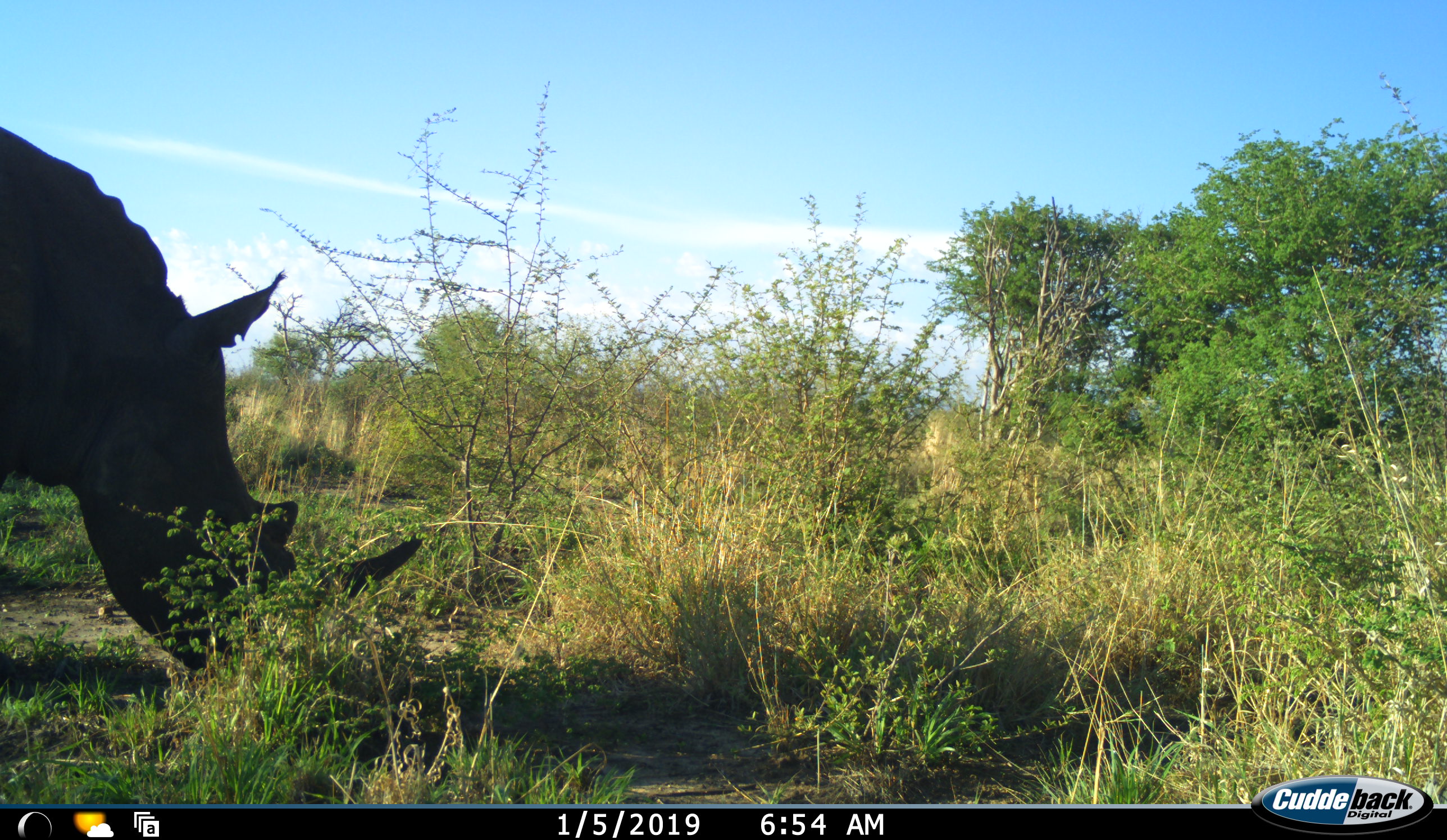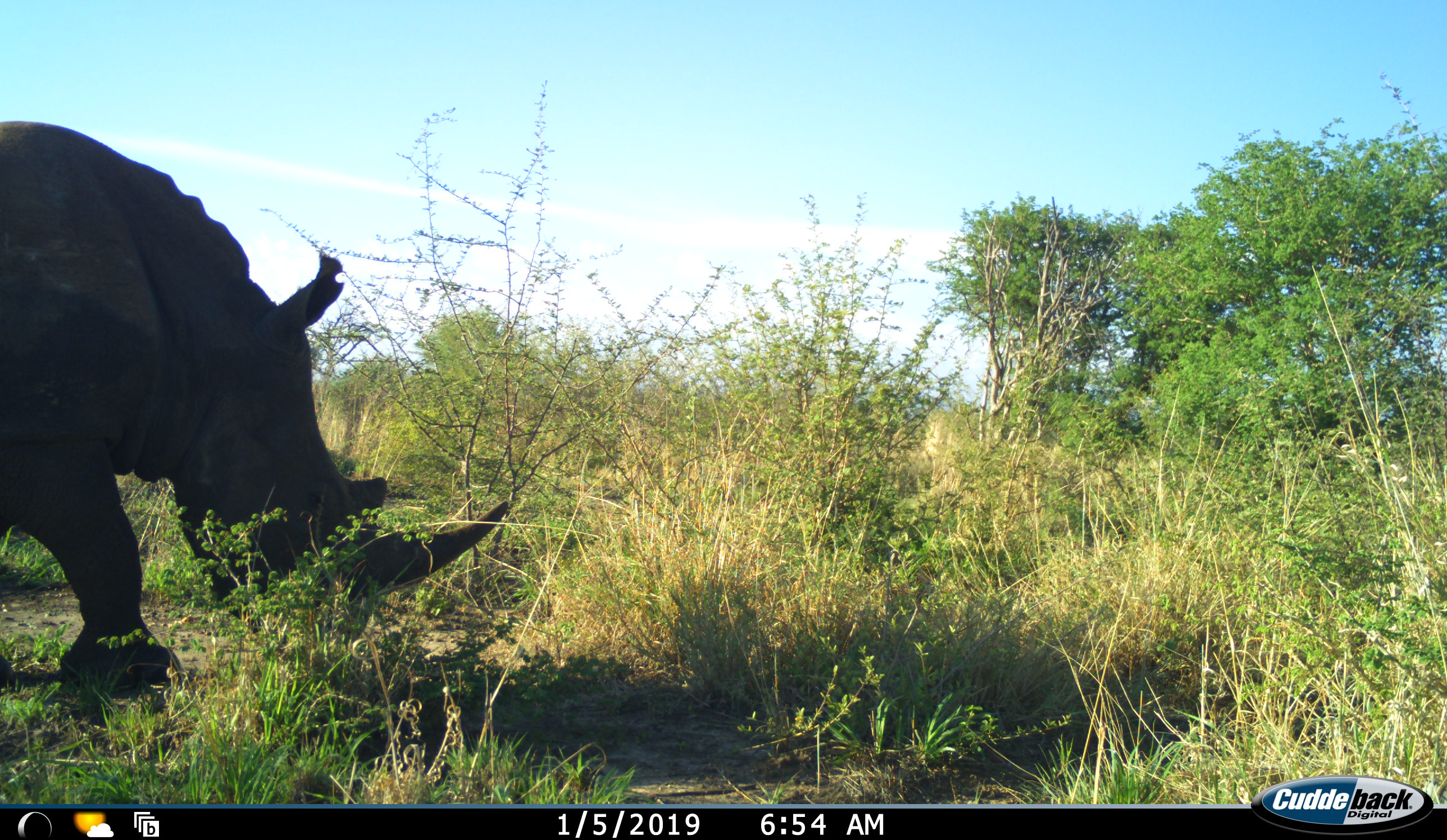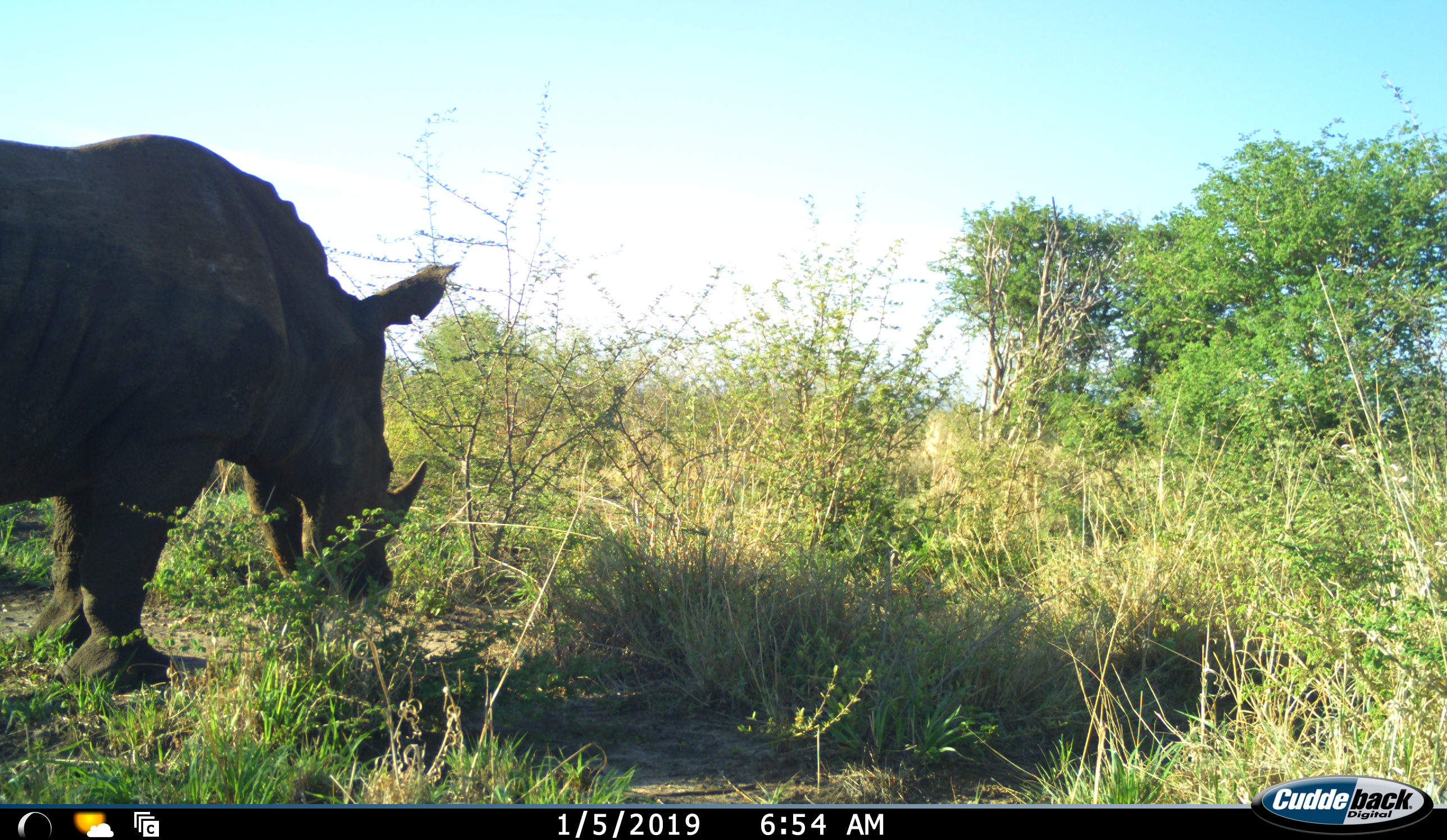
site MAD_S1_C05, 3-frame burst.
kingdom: Animalia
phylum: Chordata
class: Mammalia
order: Perissodactyla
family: Rhinocerotidae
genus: Ceratotherium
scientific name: Ceratotherium simum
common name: white rhinoceros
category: rhinoceroswhite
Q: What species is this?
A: Rhinoceroswhite (white rhinoceros) (Ceratotherium simum).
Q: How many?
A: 1.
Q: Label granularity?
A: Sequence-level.